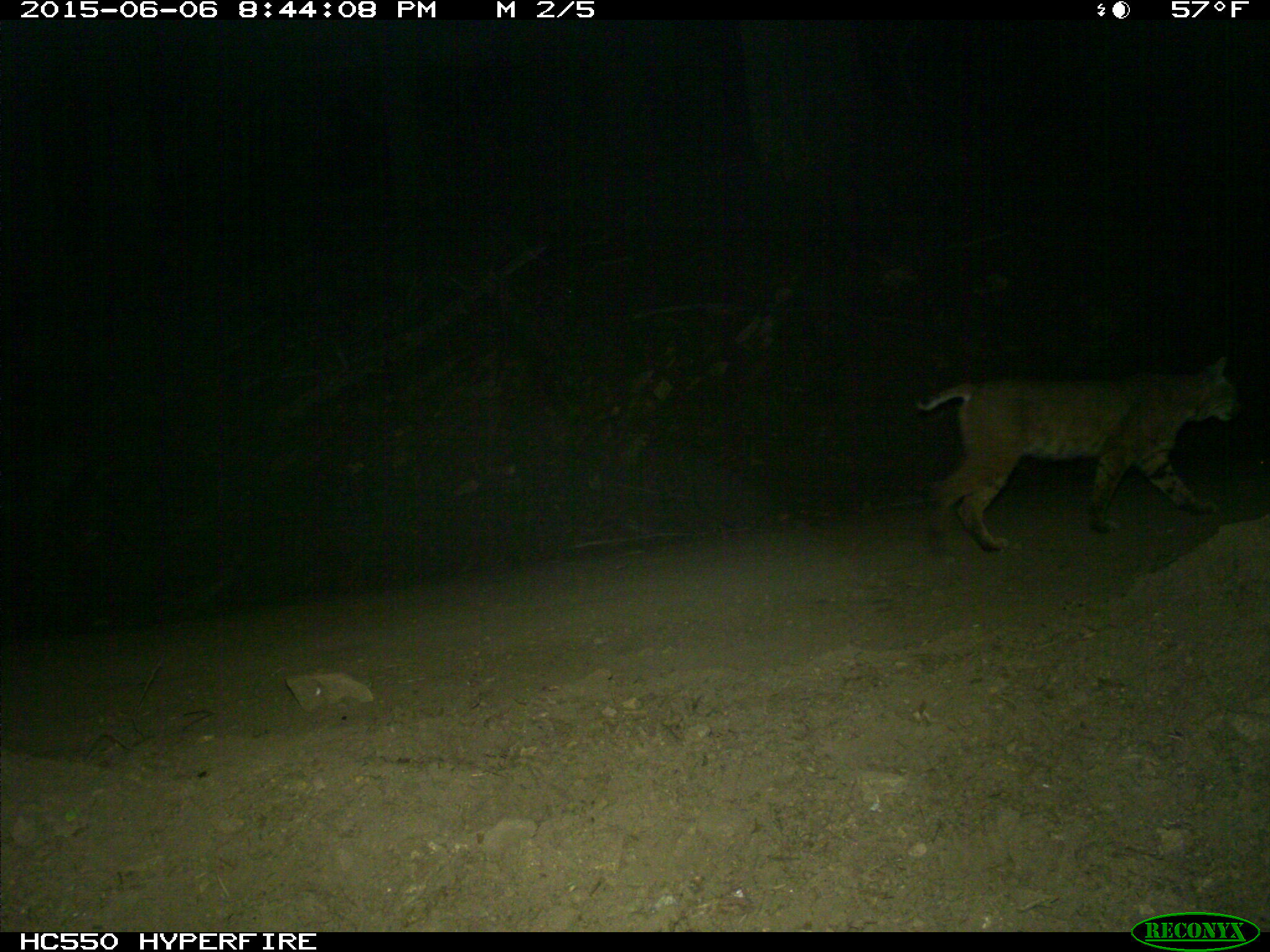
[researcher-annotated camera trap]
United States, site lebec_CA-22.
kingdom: Animalia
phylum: Chordata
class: Mammalia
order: Carnivora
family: Felidae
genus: Lynx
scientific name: Lynx rufus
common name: bobcat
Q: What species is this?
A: Lynx rufus (bobcat).